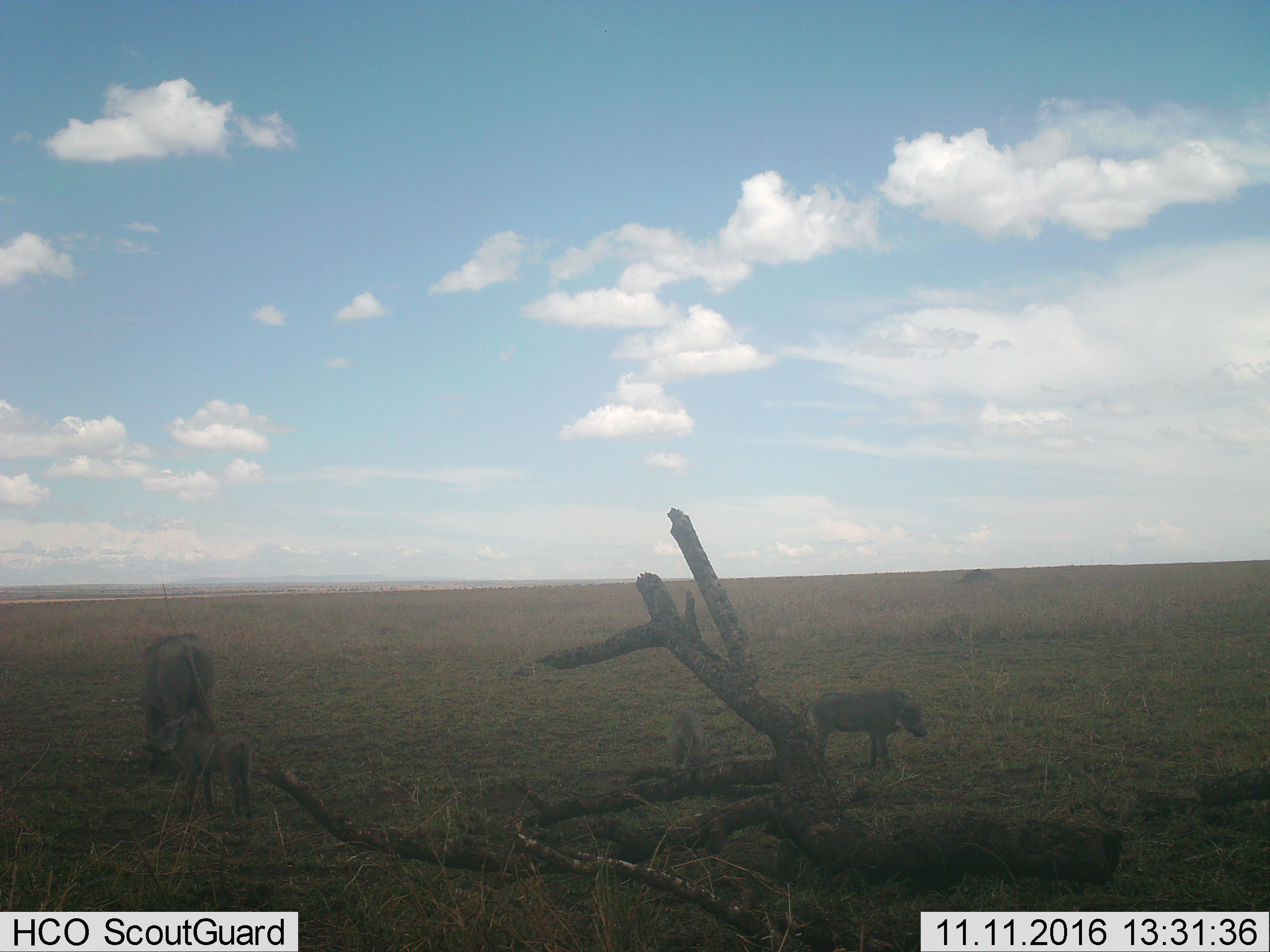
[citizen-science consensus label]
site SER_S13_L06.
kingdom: Animalia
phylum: Chordata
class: Mammalia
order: Artiodactyla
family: Suidae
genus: Phacochoerus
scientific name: Phacochoerus africanus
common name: warthog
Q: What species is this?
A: Warthog (Phacochoerus africanus).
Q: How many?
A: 4.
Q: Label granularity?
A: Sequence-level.